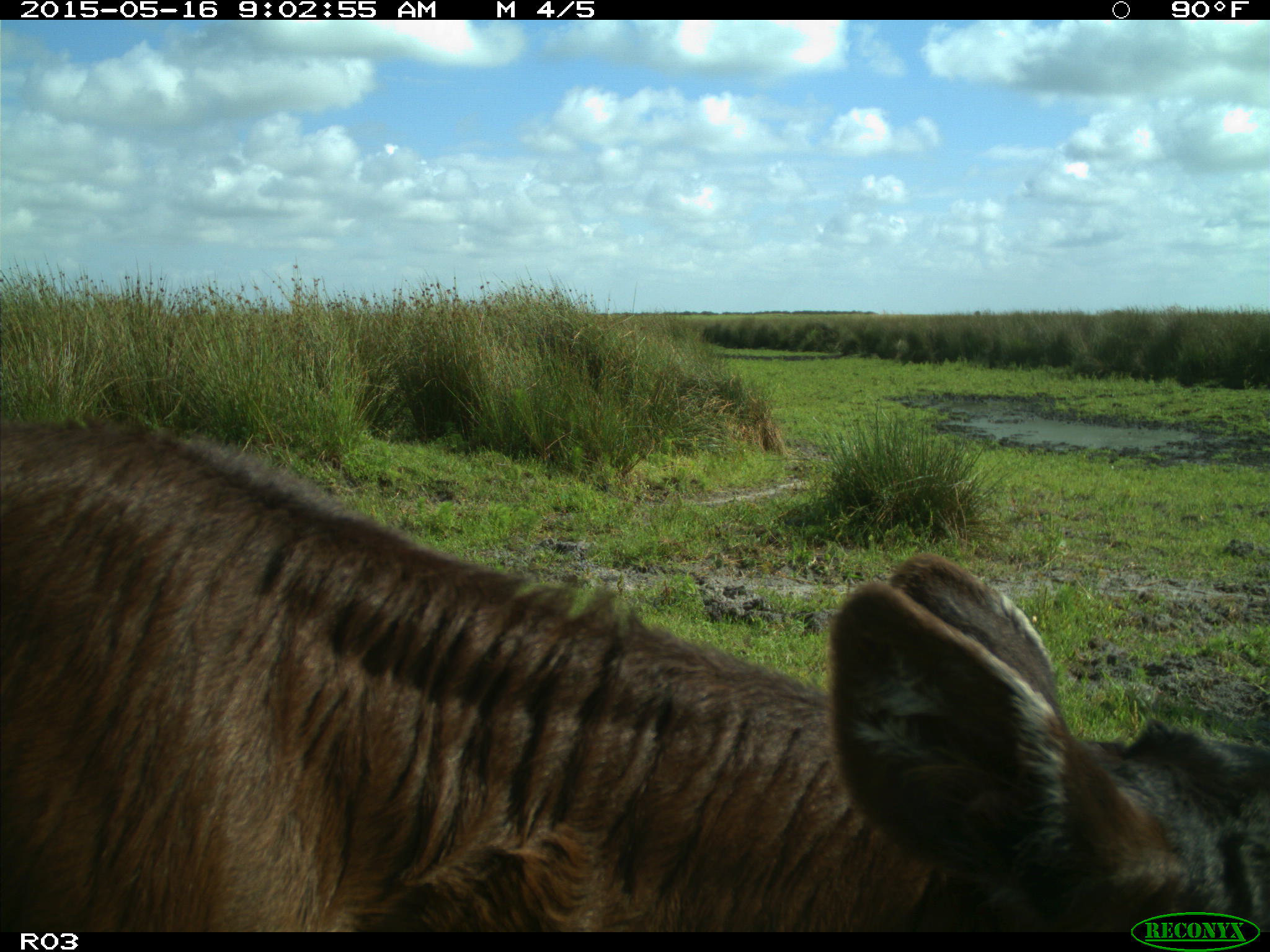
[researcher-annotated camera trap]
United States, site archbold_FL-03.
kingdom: Animalia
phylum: Chordata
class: Mammalia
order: Artiodactyla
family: Bovidae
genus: Bos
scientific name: Bos taurus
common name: domestic cow